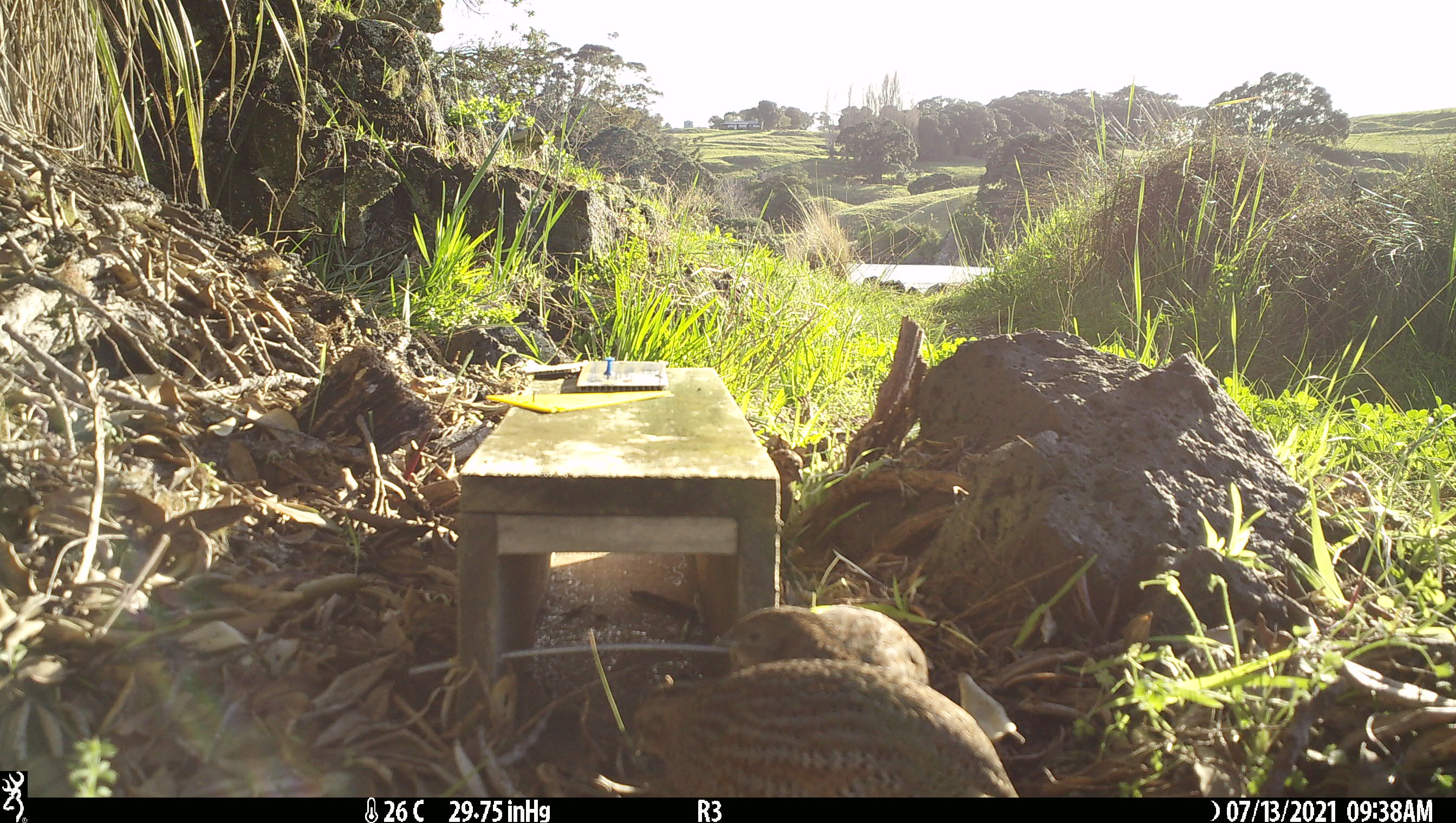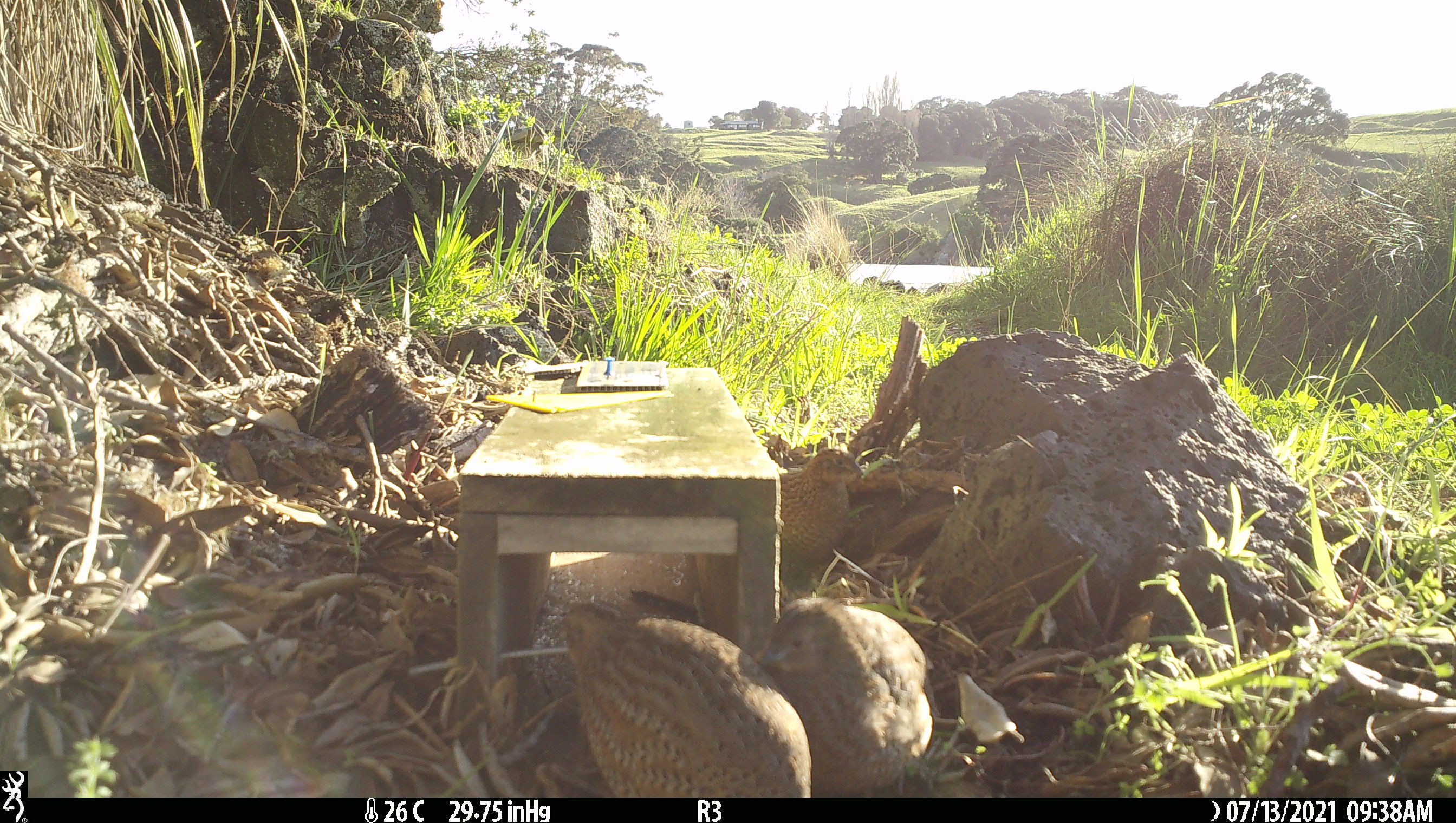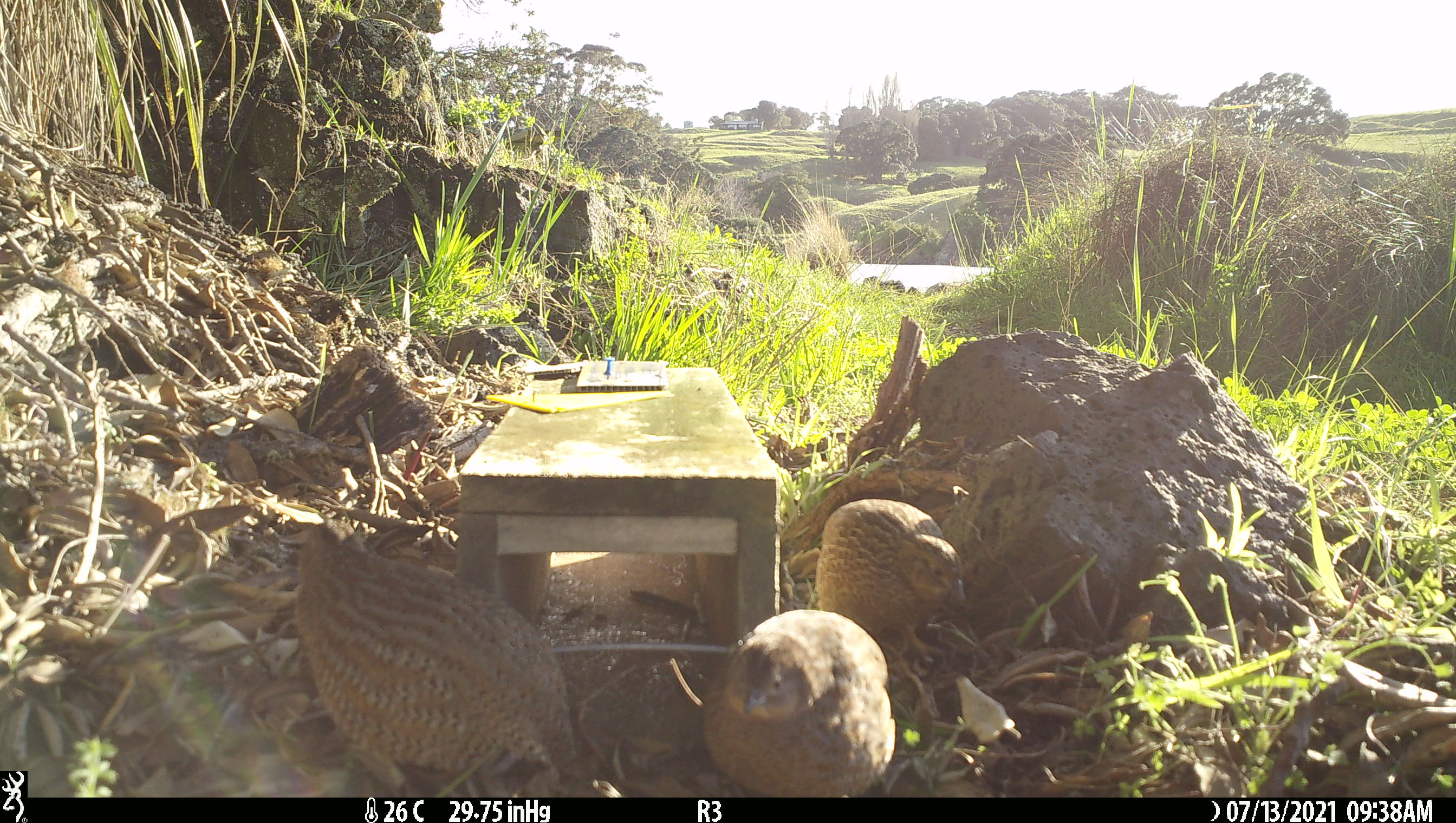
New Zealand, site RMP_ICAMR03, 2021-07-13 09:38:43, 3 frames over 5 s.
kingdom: Animalia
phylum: Chordata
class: Aves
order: Galliformes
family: Phasianidae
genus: Synoicus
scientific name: Synoicus ypsilophorus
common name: brown quail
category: quail brown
Quail brown (brown quail) (Synoicus ypsilophorus).